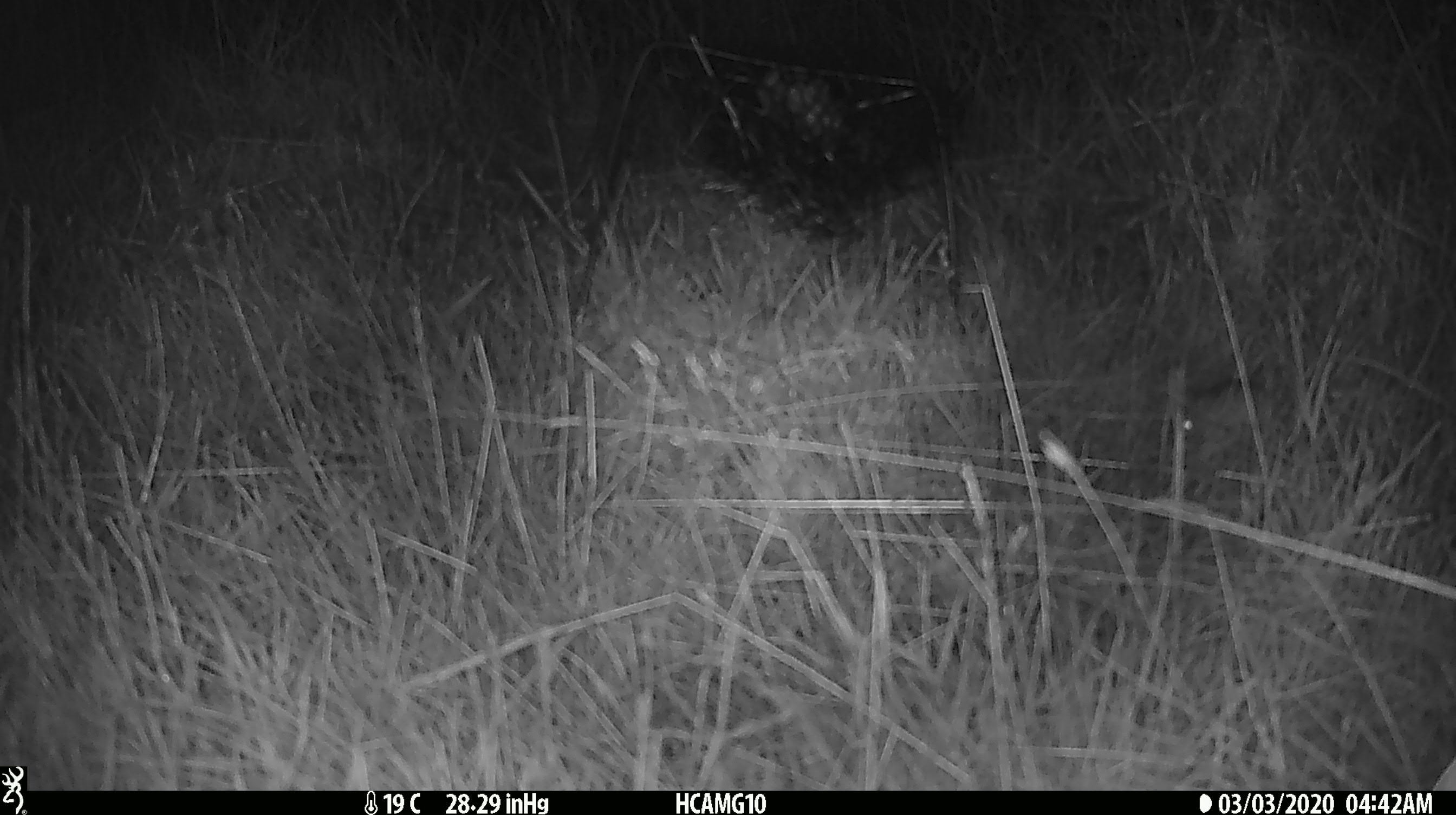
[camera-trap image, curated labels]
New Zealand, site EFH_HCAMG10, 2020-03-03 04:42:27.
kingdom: Animalia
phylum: Chordata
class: Mammalia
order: Rodentia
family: Muridae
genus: Mus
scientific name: Mus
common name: mouse